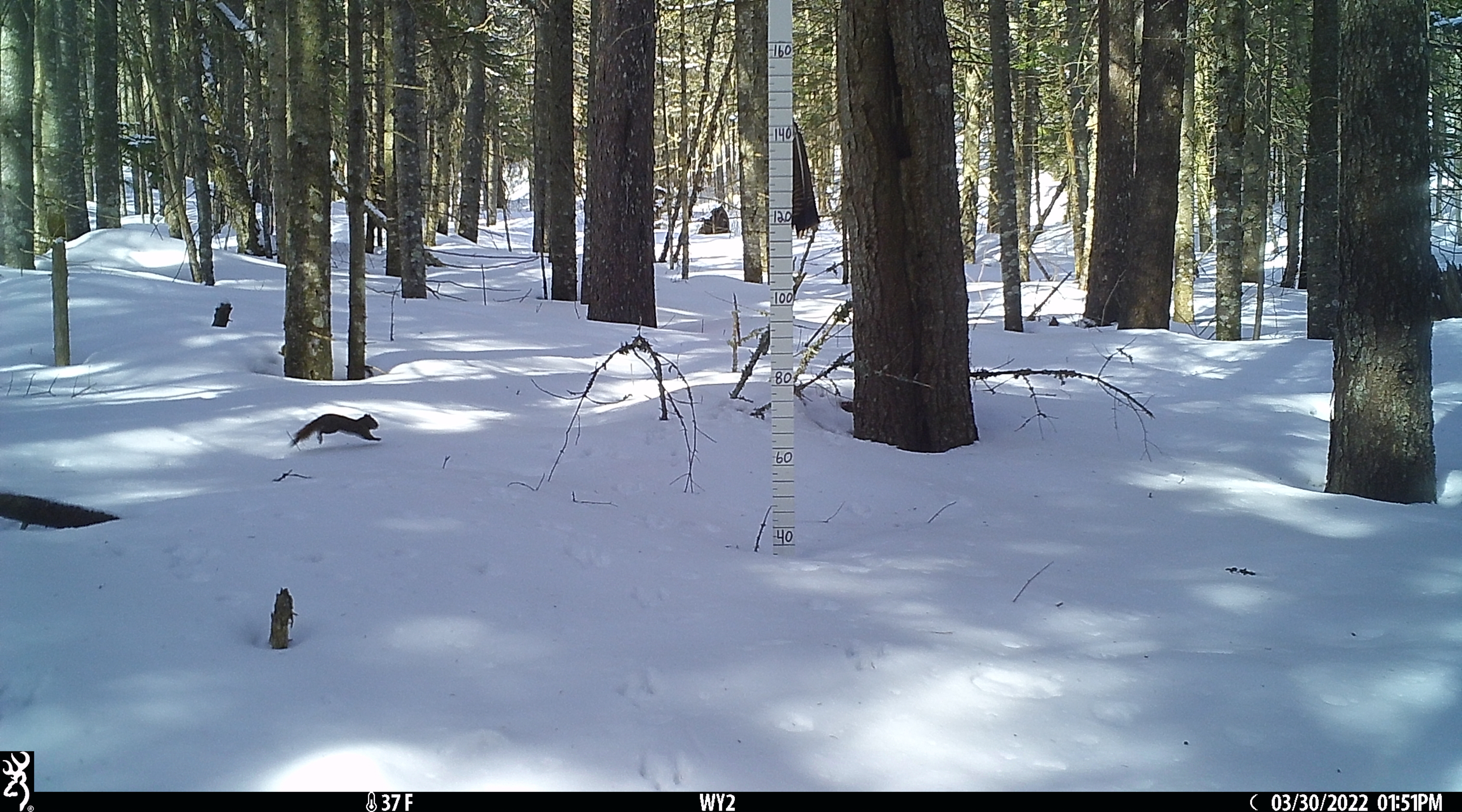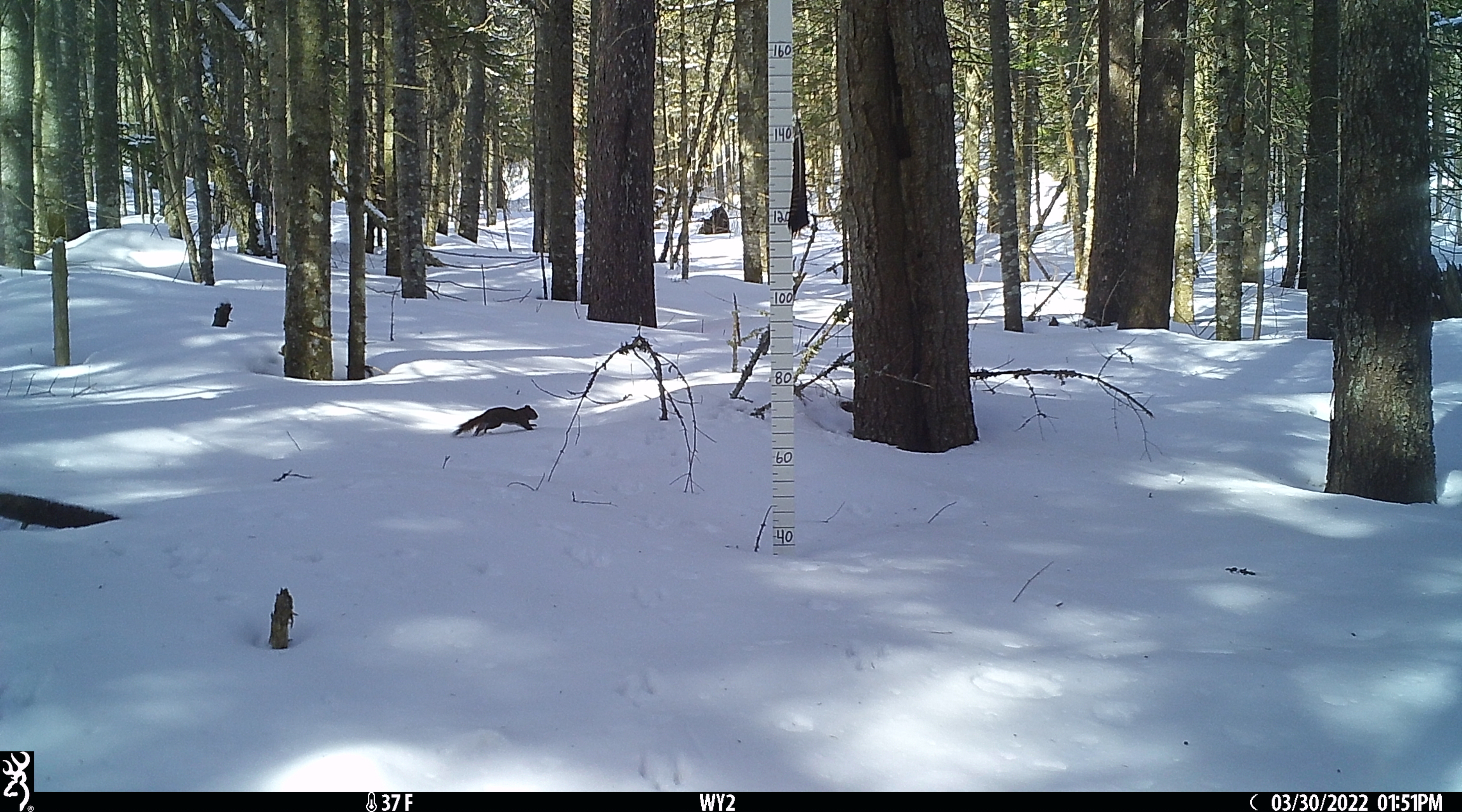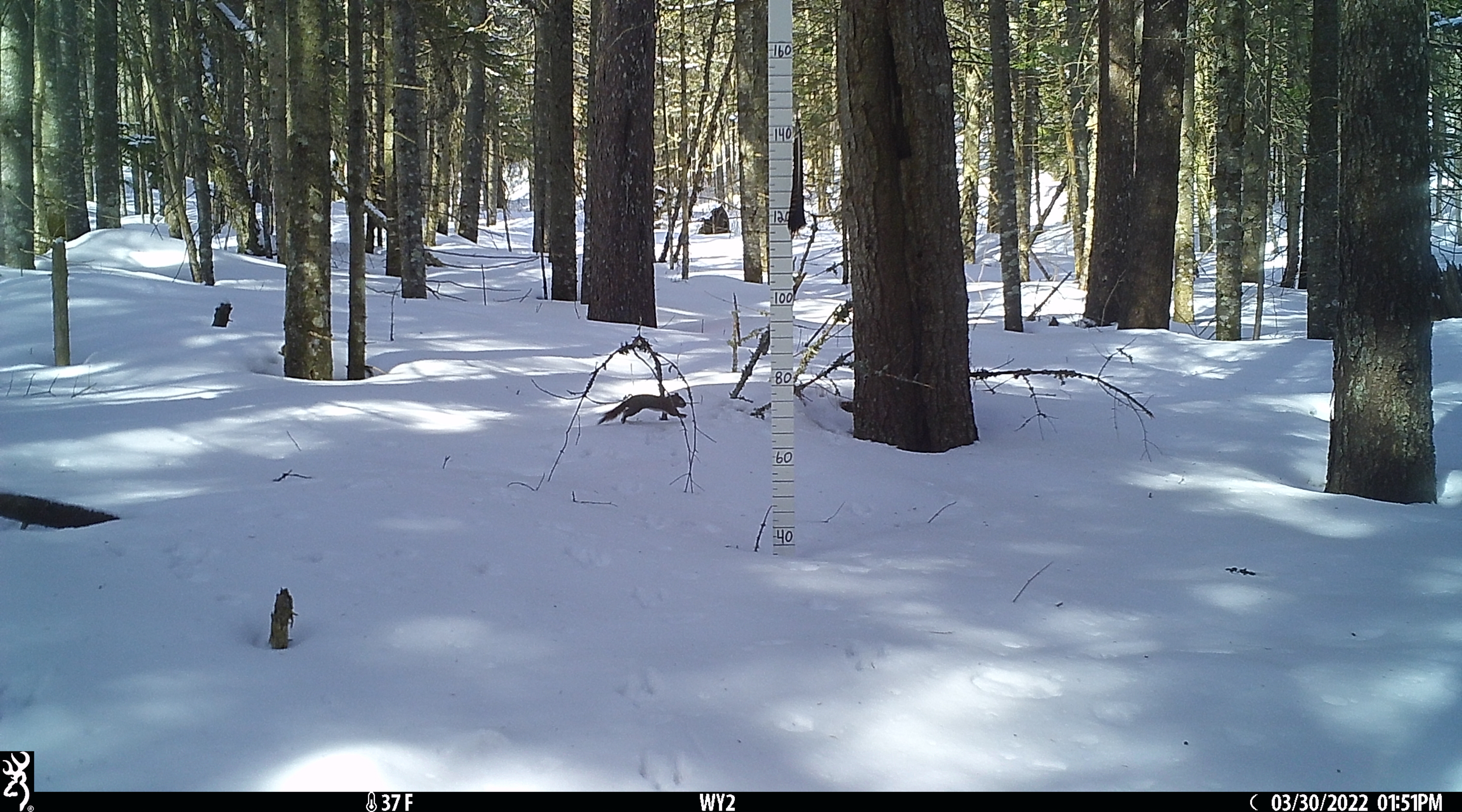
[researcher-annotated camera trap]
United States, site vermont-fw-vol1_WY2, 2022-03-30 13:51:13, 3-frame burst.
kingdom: Animalia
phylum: Chordata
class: Mammalia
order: Rodentia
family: Sciuridae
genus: Tamiasciurus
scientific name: Tamiasciurus hudsonicus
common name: red squirrel